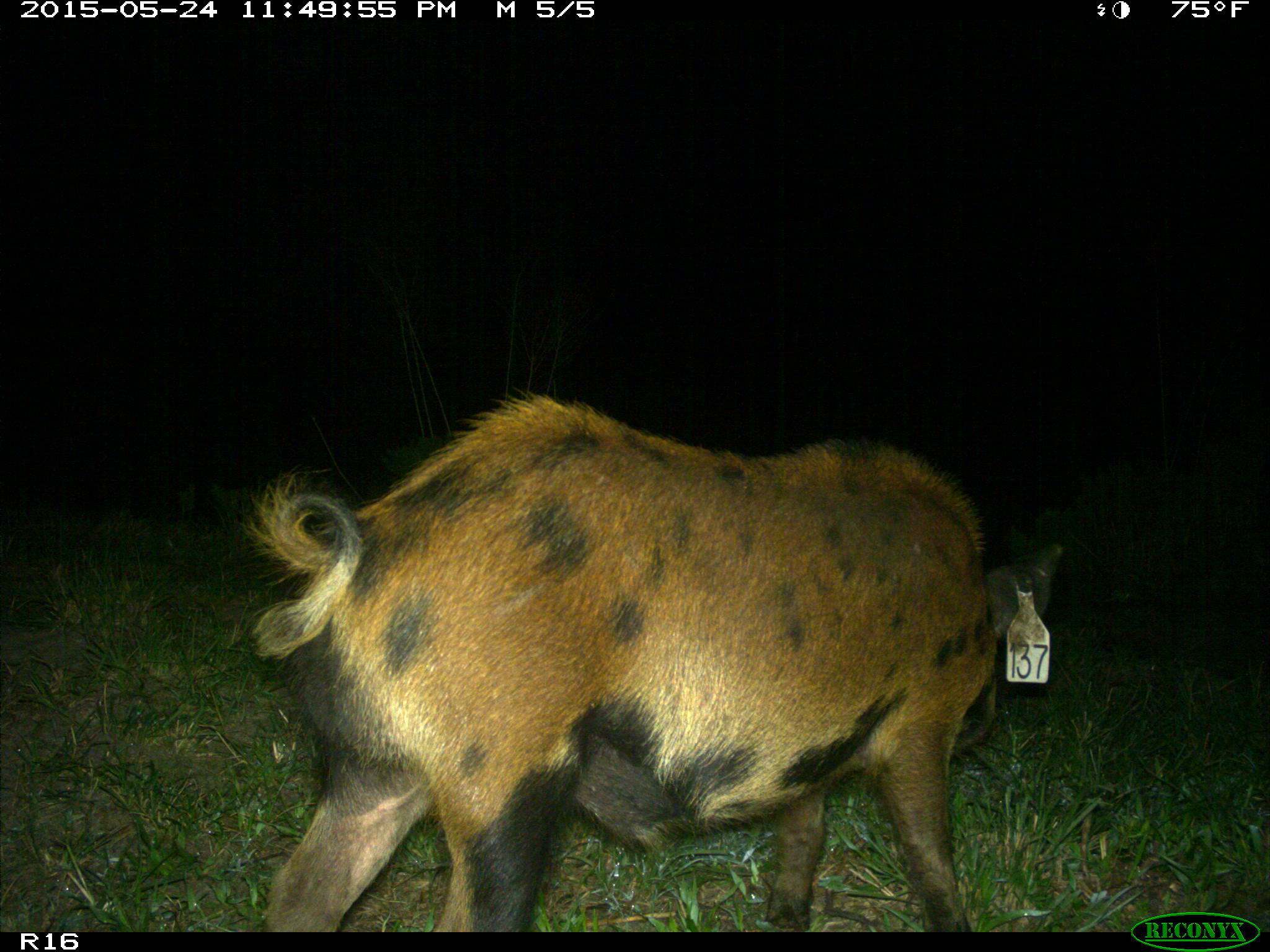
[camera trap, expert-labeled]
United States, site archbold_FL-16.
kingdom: Animalia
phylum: Chordata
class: Mammalia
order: Artiodactyla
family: Suidae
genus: Sus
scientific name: Sus scrofa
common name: wild boar